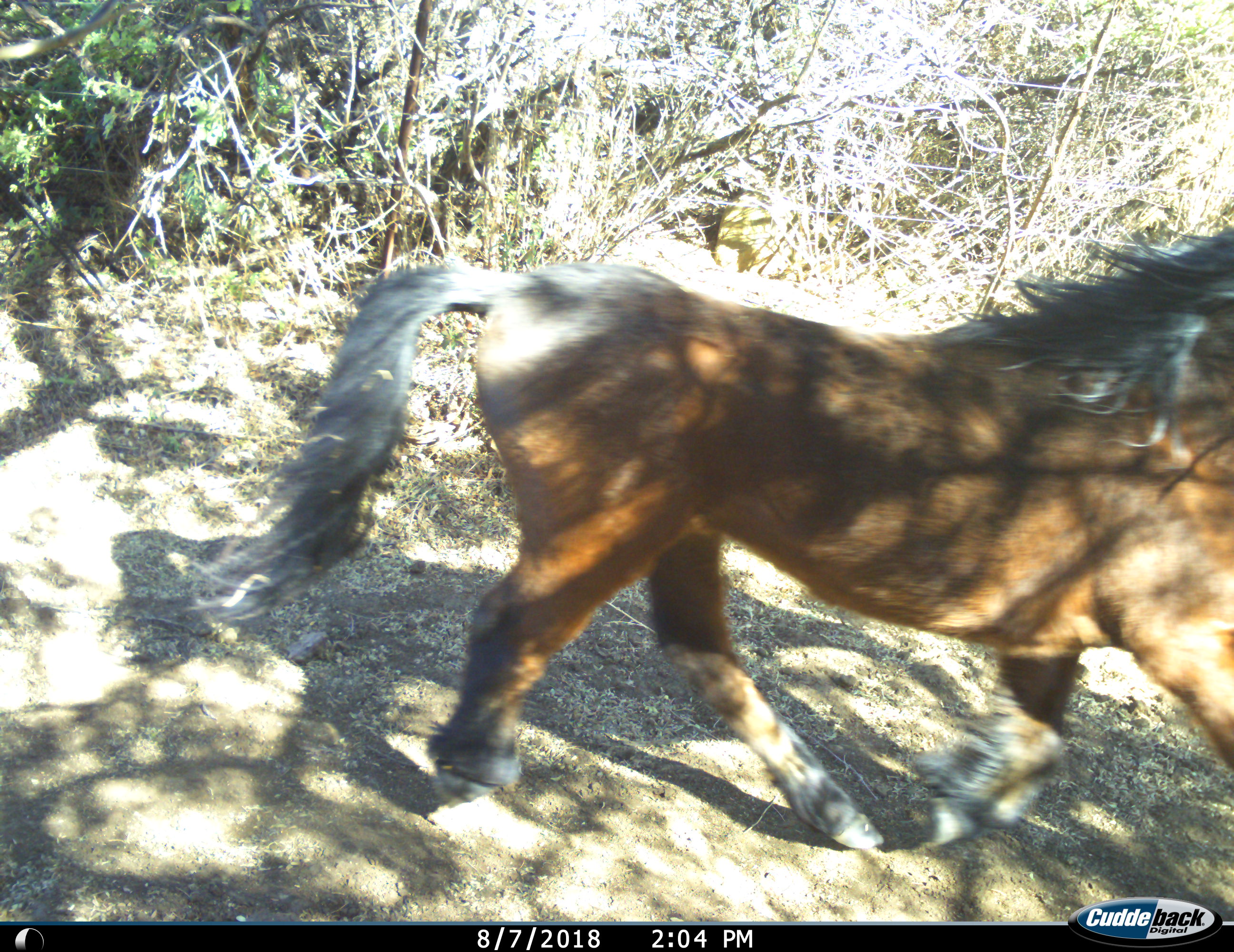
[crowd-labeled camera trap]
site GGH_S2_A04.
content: unidentified animal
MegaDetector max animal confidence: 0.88